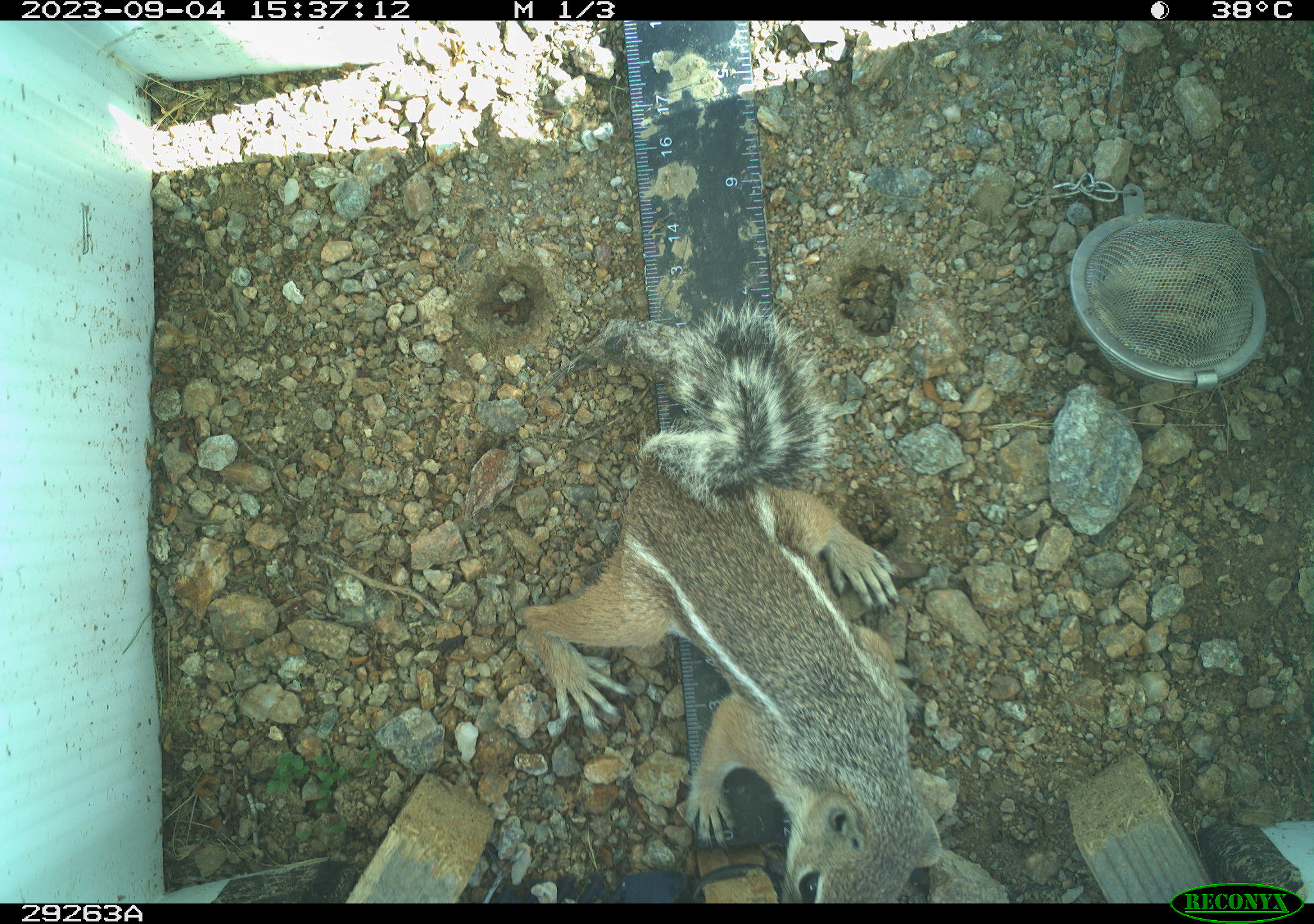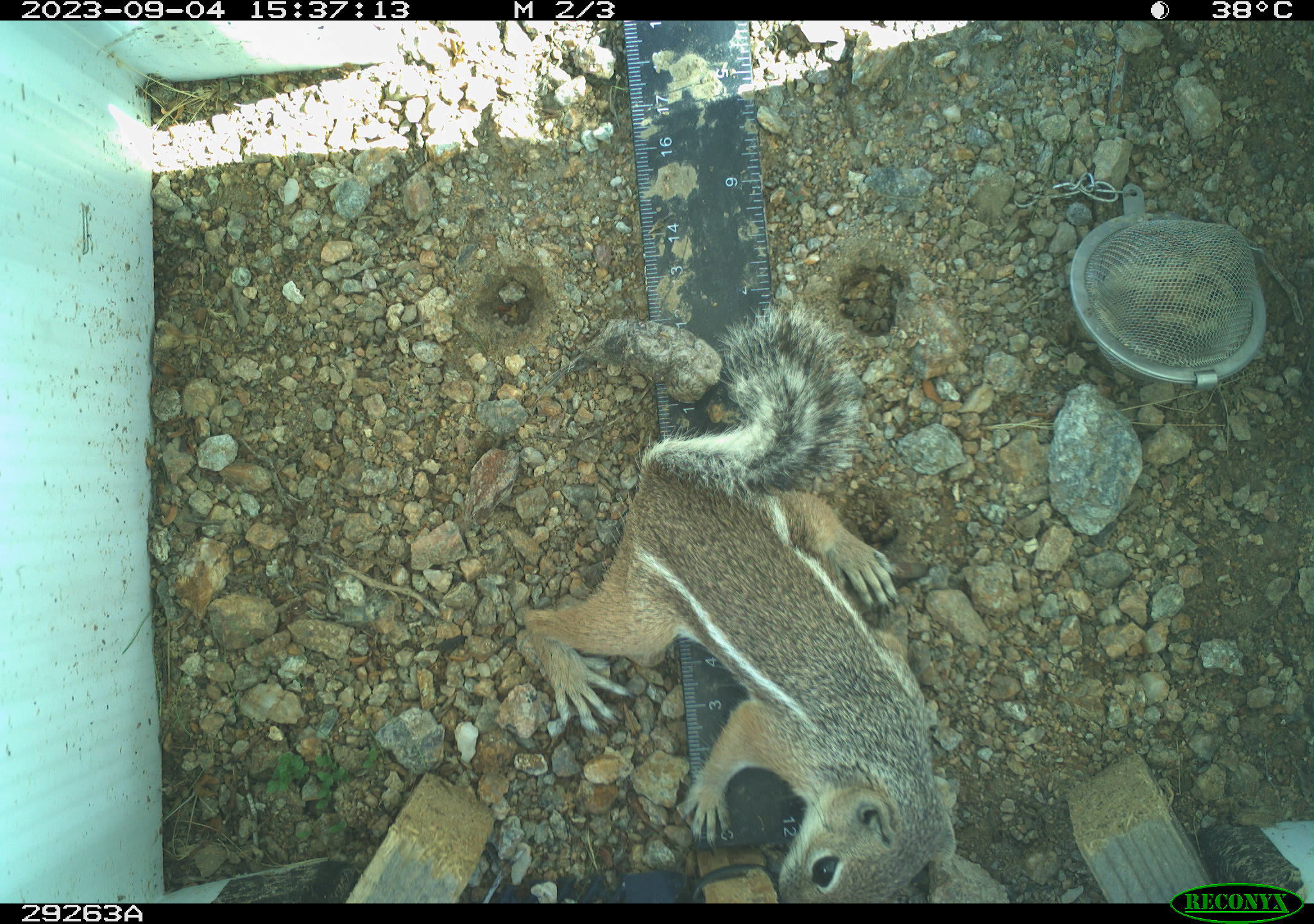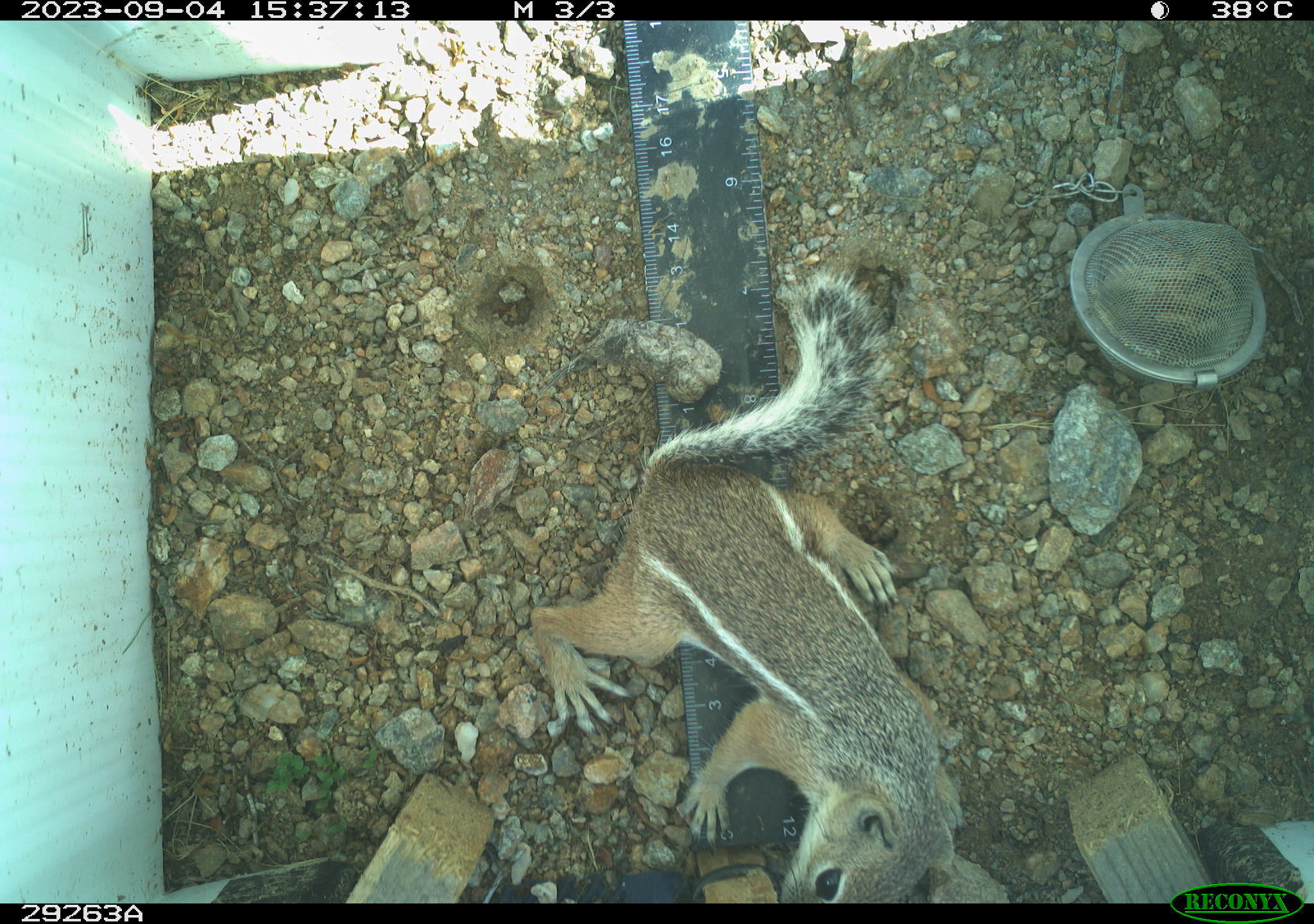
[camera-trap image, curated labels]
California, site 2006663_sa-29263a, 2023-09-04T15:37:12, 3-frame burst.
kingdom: Animalia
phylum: Chordata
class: Mammalia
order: Rodentia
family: Sciuridae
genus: Ammospermophilus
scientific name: Ammospermophilus leucurus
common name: white-tailed antelope squirrel